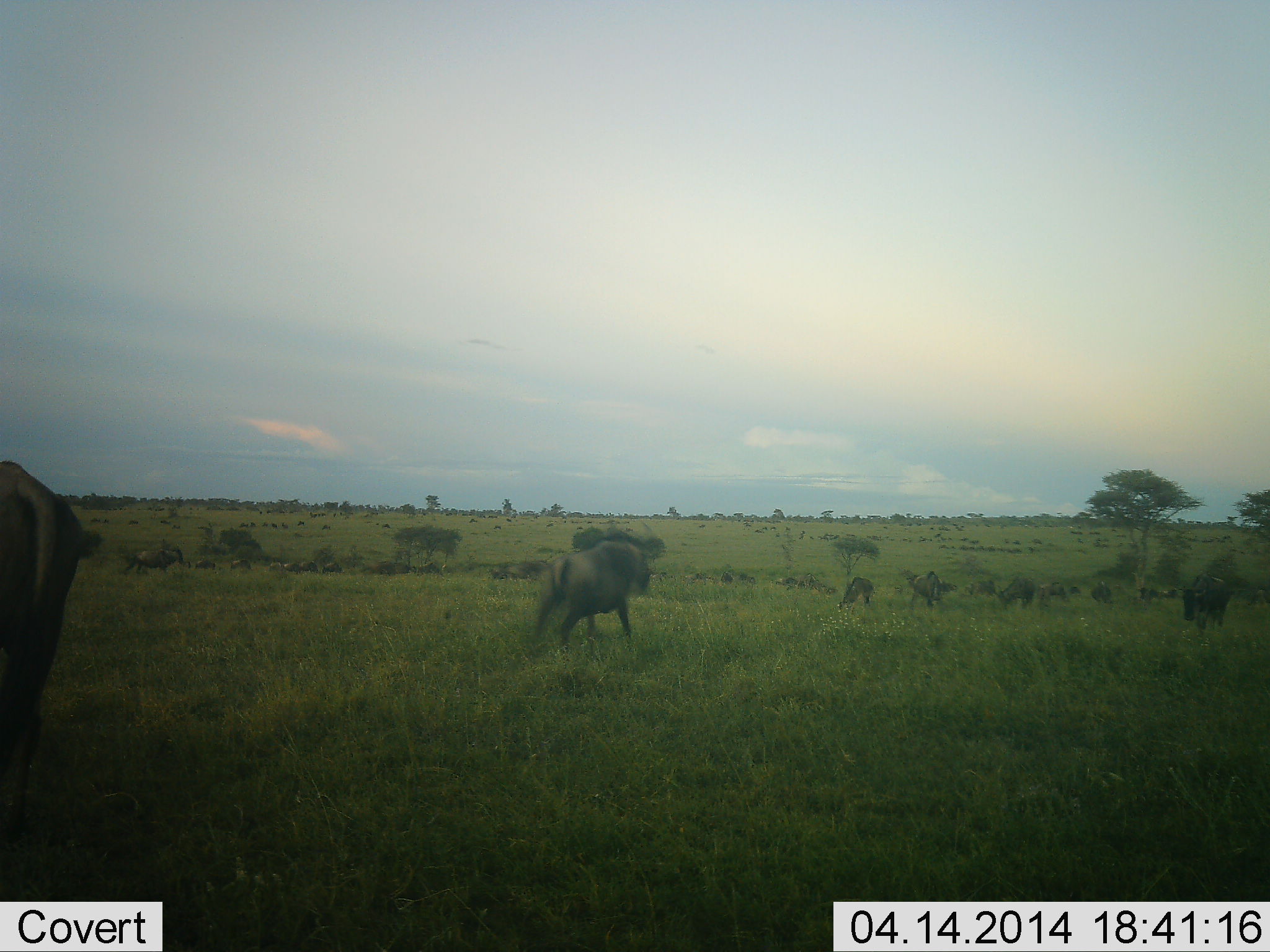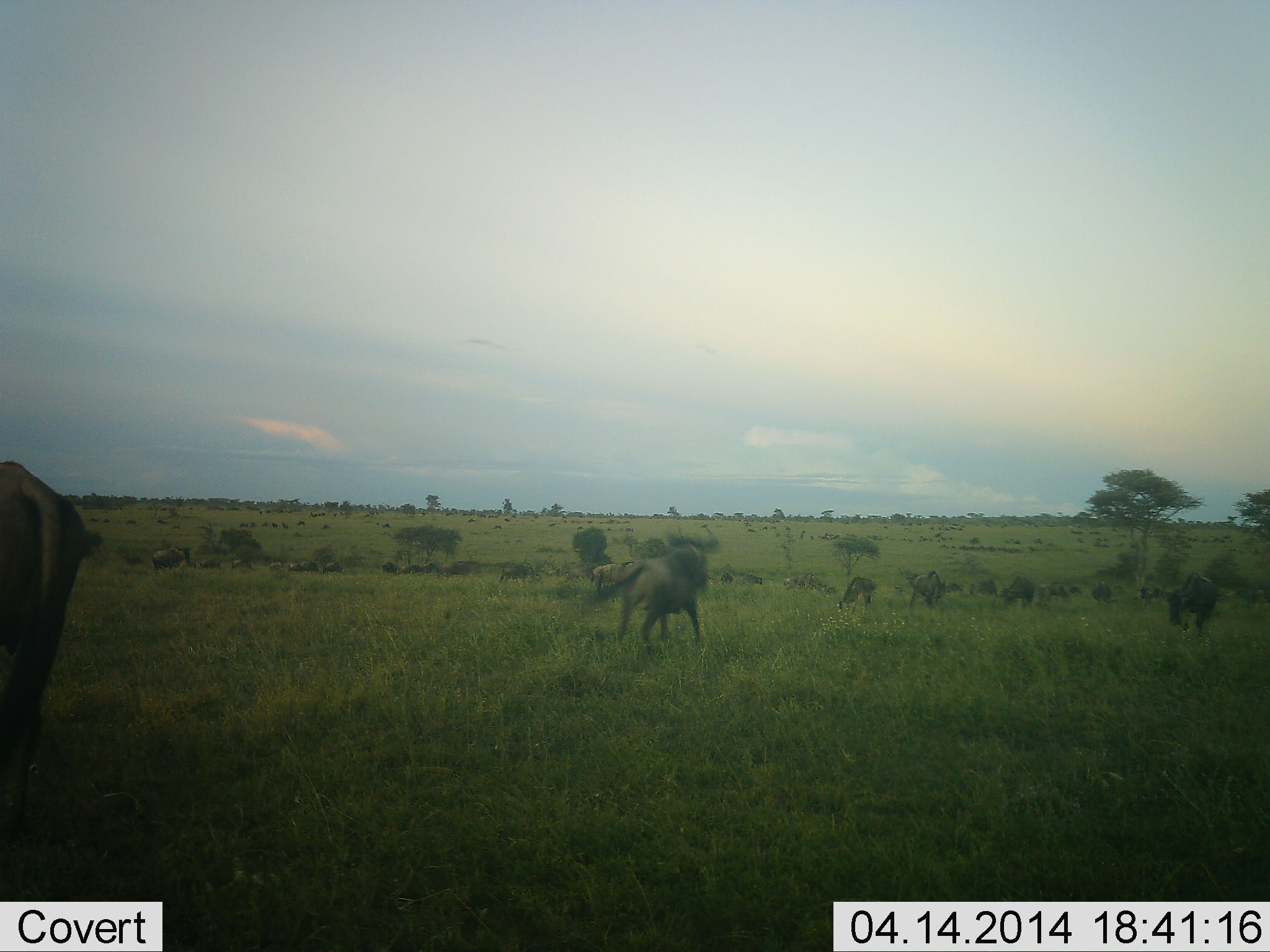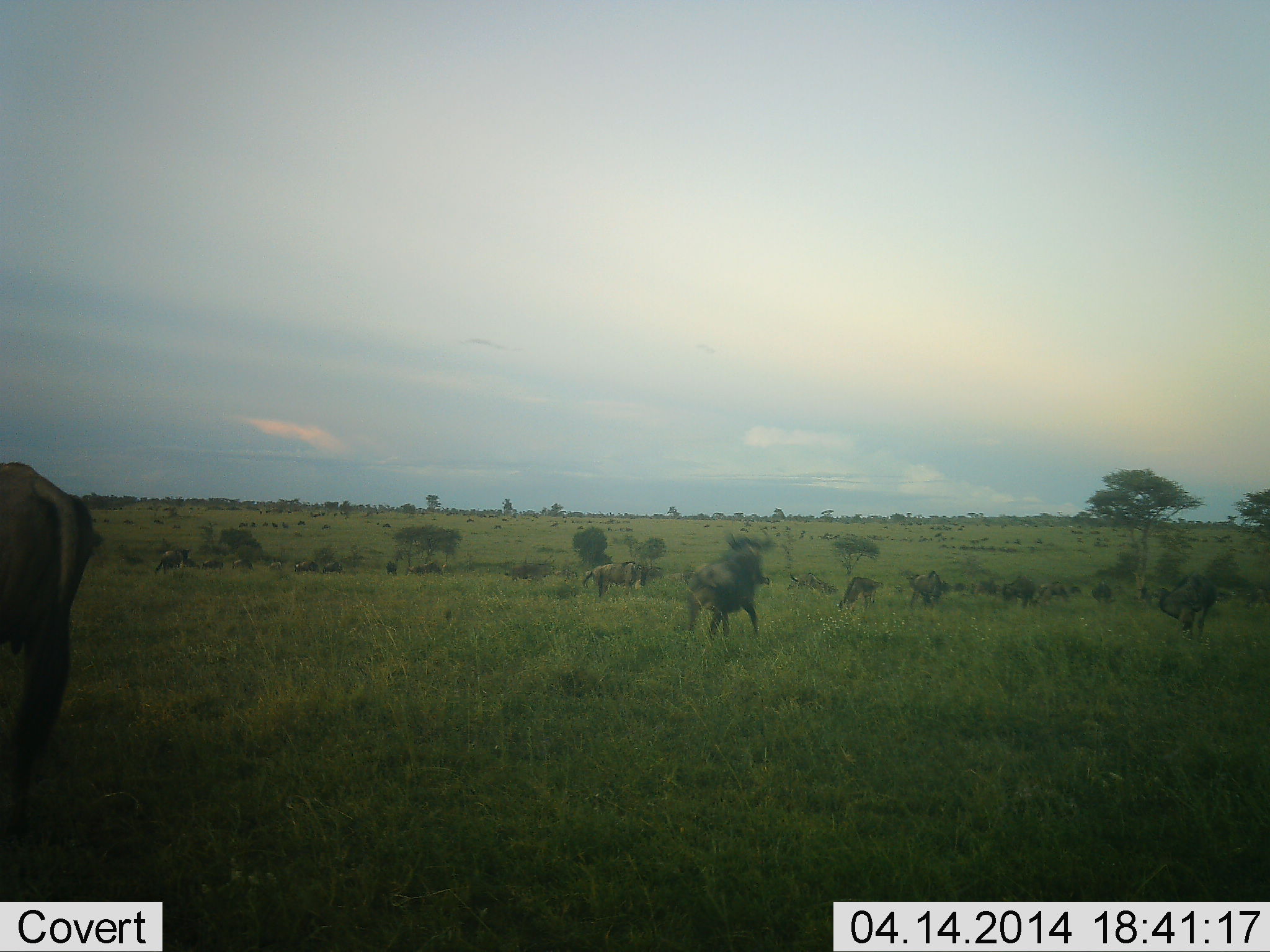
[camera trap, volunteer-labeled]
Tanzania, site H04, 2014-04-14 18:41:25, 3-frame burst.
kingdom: Animalia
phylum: Chordata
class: Mammalia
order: Artiodactyla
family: Bovidae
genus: Connochaetes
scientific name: Connochaetes taurinus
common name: blue wildebeest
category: wildebeest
Wildebeest (blue wildebeest) (Connochaetes taurinus), count 11-50. Behavior (volunteer vote fractions): standing 45%, resting 9%, moving 73%, interacting 18%. Young present (vote fraction): 9%. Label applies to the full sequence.